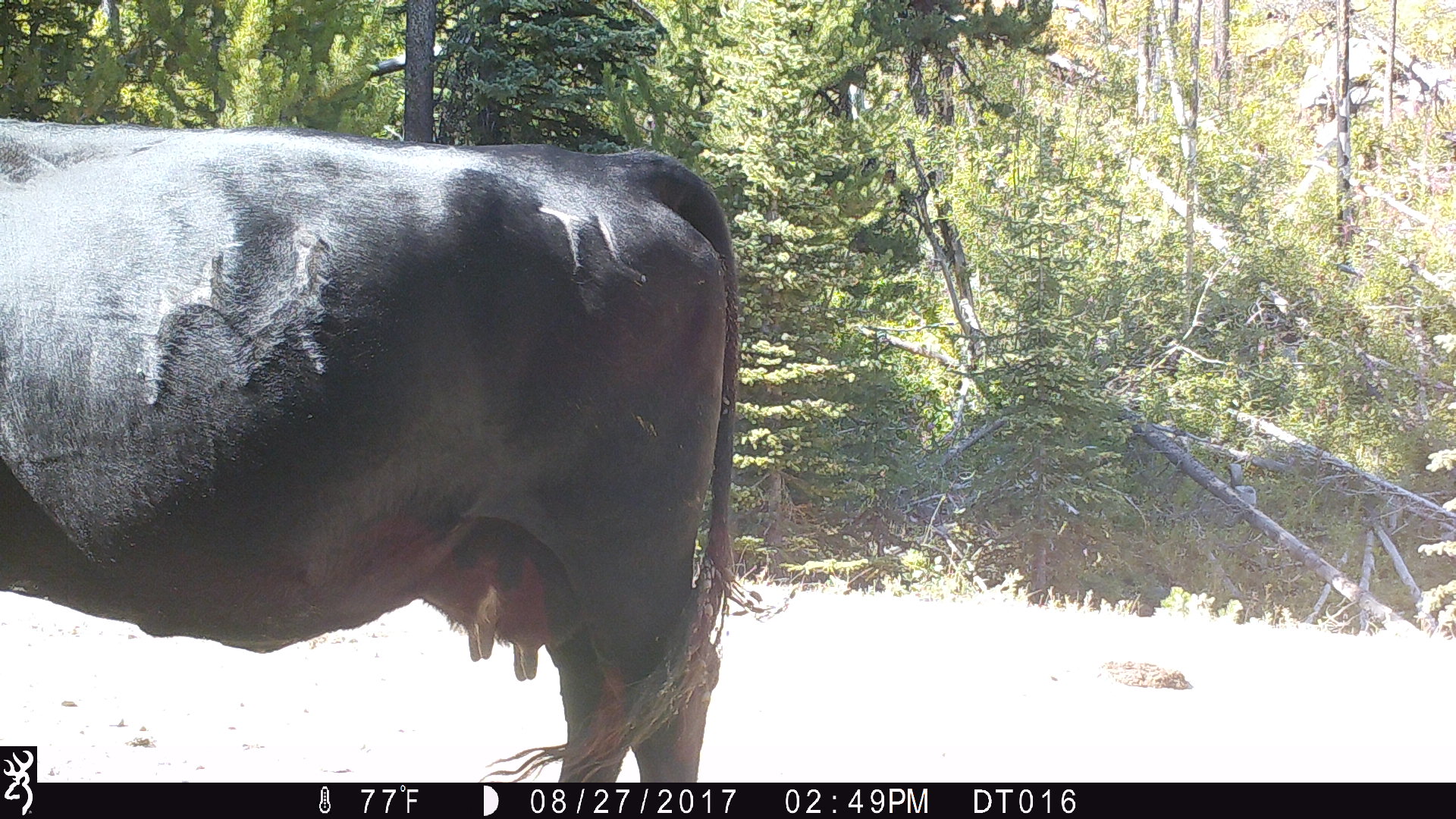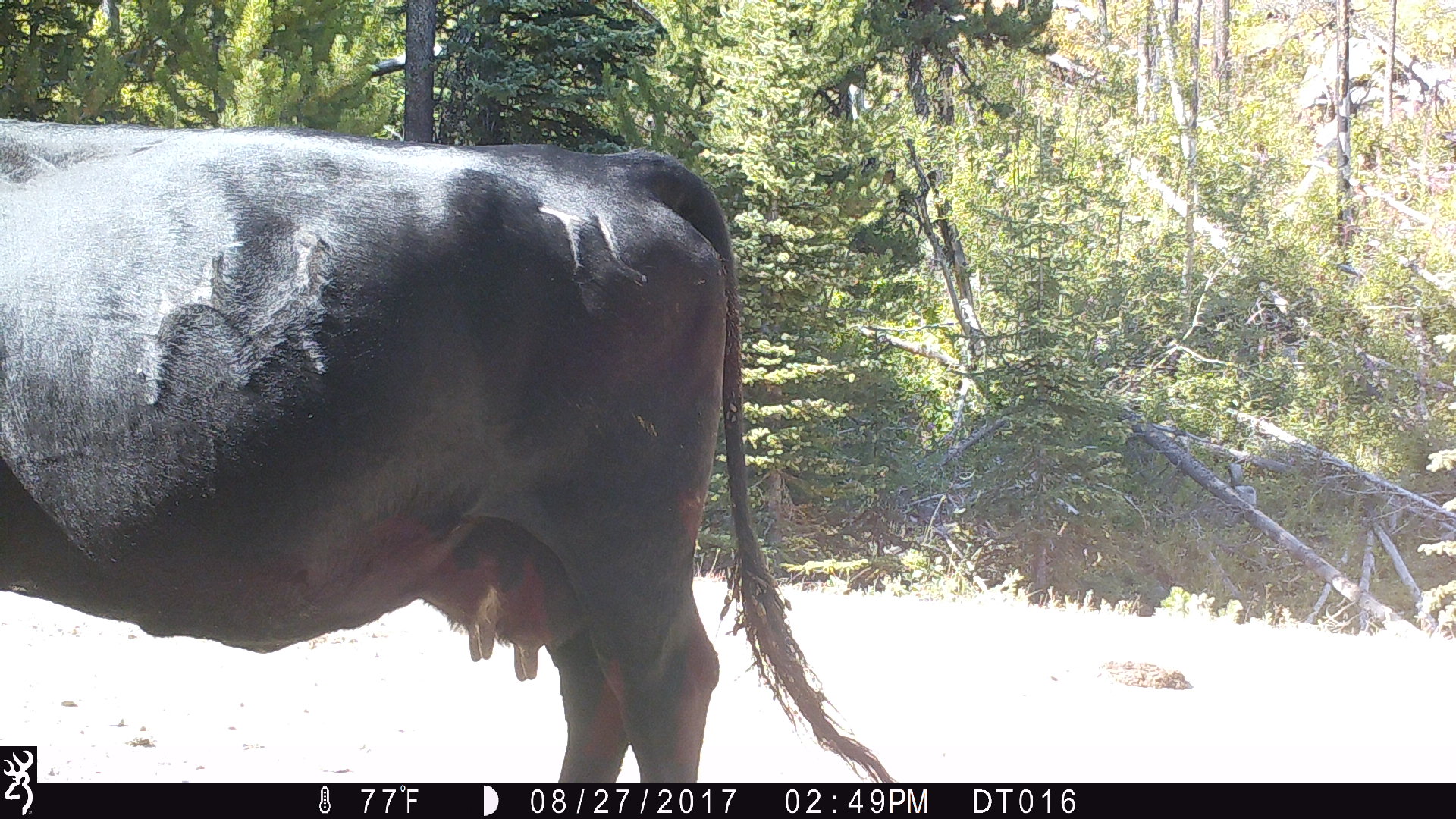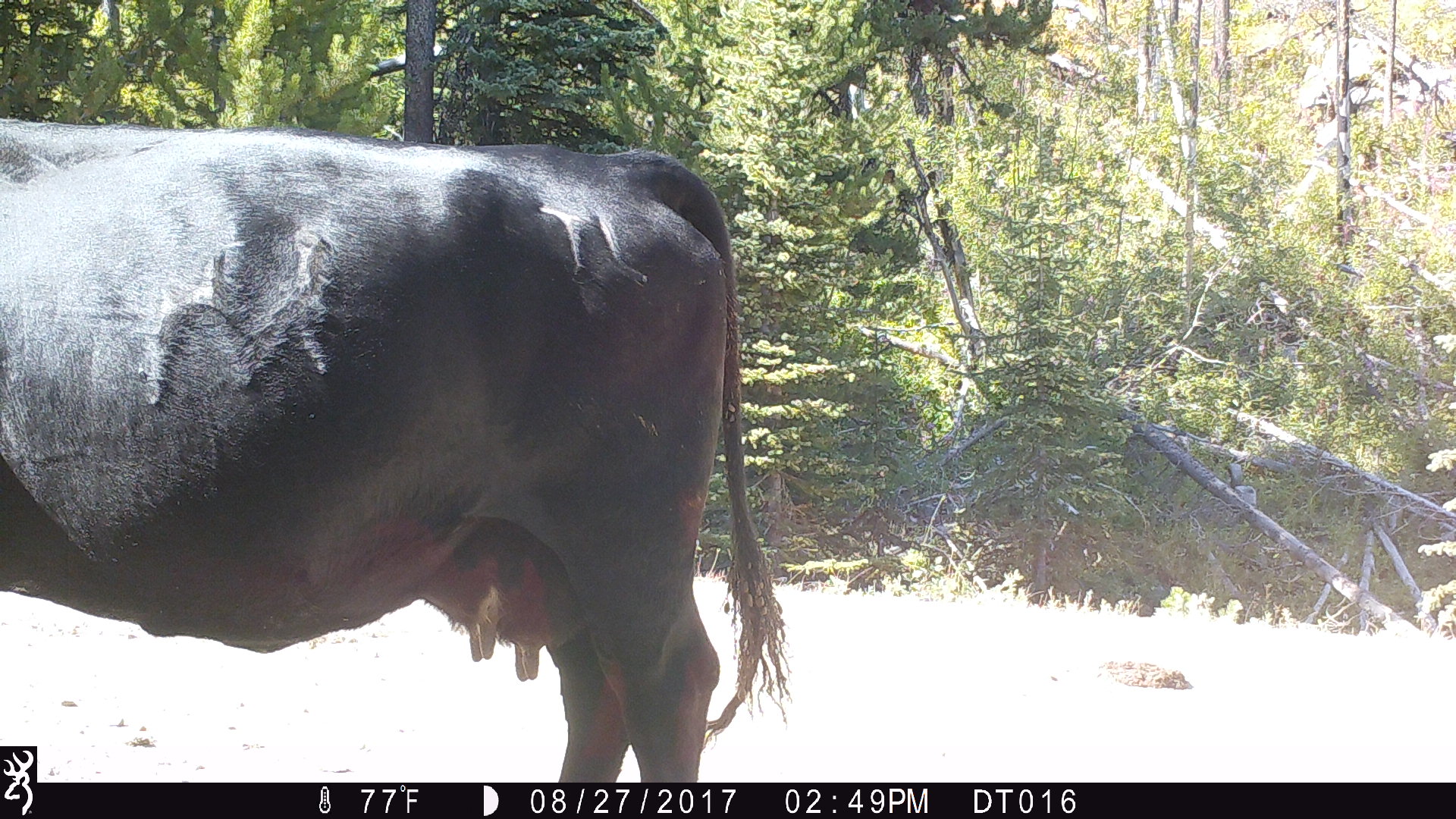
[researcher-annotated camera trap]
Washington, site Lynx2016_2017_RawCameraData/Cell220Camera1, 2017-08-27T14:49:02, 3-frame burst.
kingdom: Animalia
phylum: Chordata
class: Mammalia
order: Artiodactyla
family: Bovidae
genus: Bos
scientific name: Bos taurus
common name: domestic cattle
Domestic cattle (Bos taurus). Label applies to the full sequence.